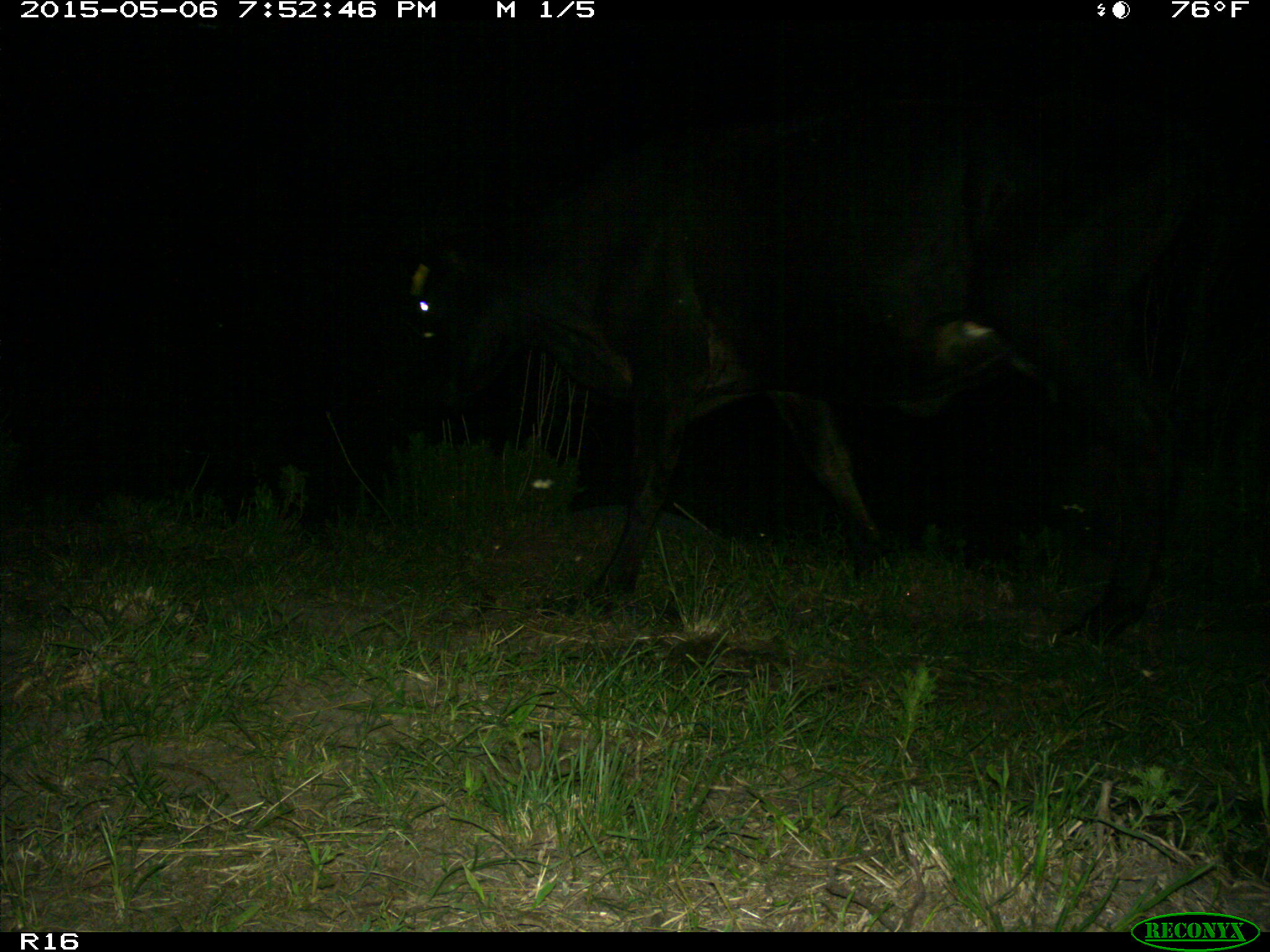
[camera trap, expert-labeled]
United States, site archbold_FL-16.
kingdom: Animalia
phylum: Chordata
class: Mammalia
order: Artiodactyla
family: Bovidae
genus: Bos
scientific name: Bos taurus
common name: domestic cow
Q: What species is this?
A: Bos taurus (domestic cow).